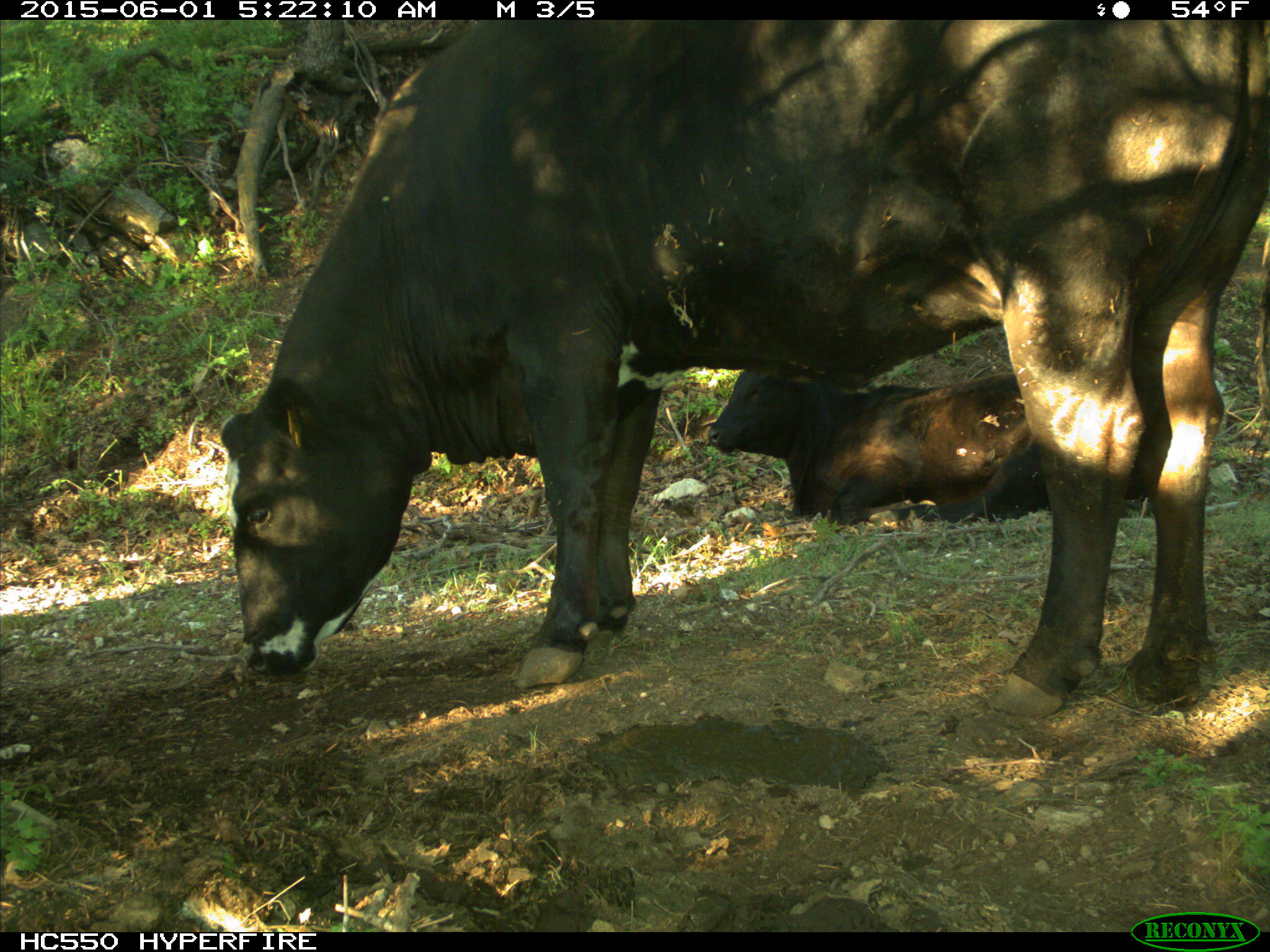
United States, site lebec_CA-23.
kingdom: Animalia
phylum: Chordata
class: Mammalia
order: Artiodactyla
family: Bovidae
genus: Bos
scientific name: Bos taurus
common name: domestic cow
Bos taurus (domestic cow).